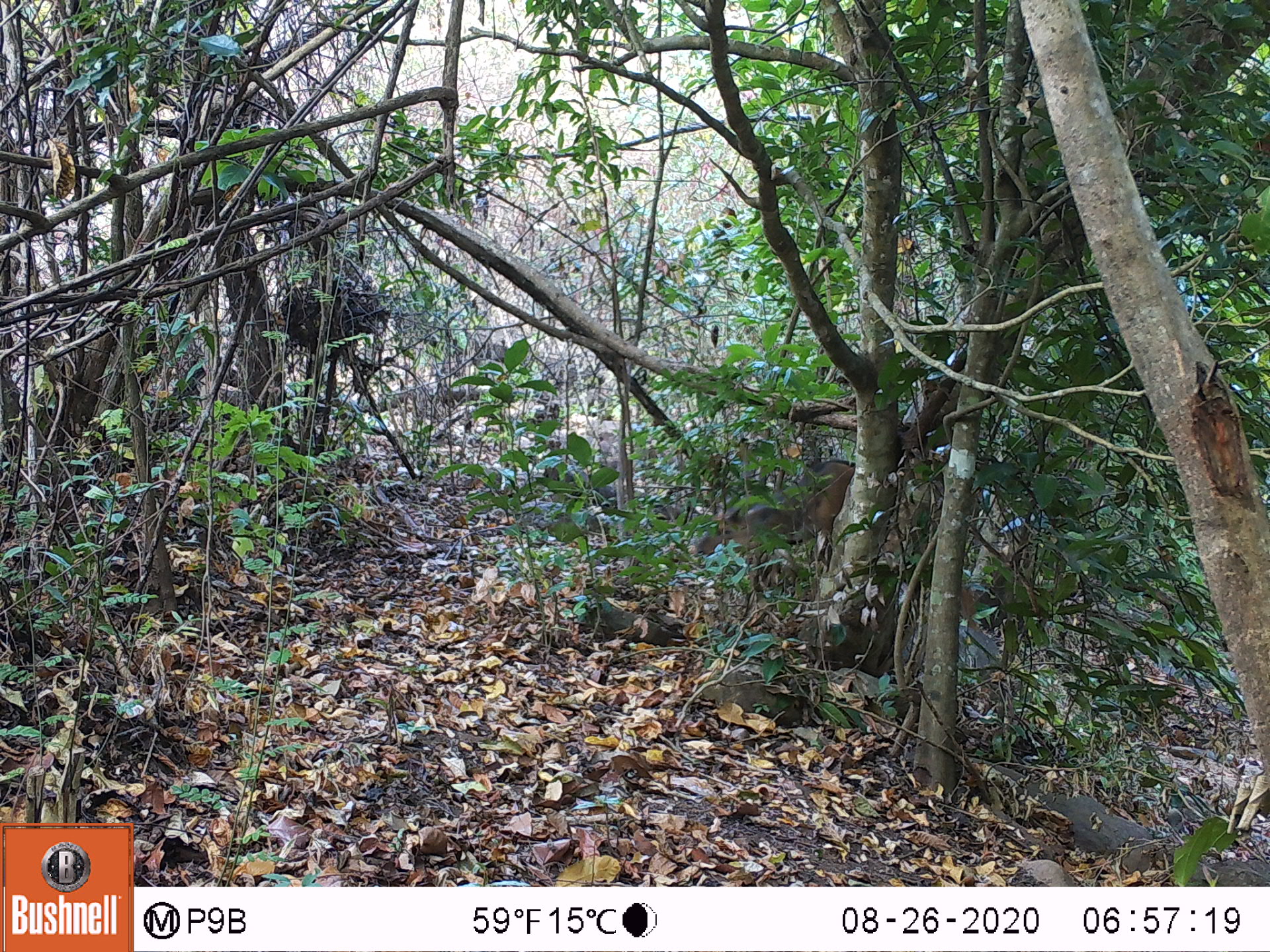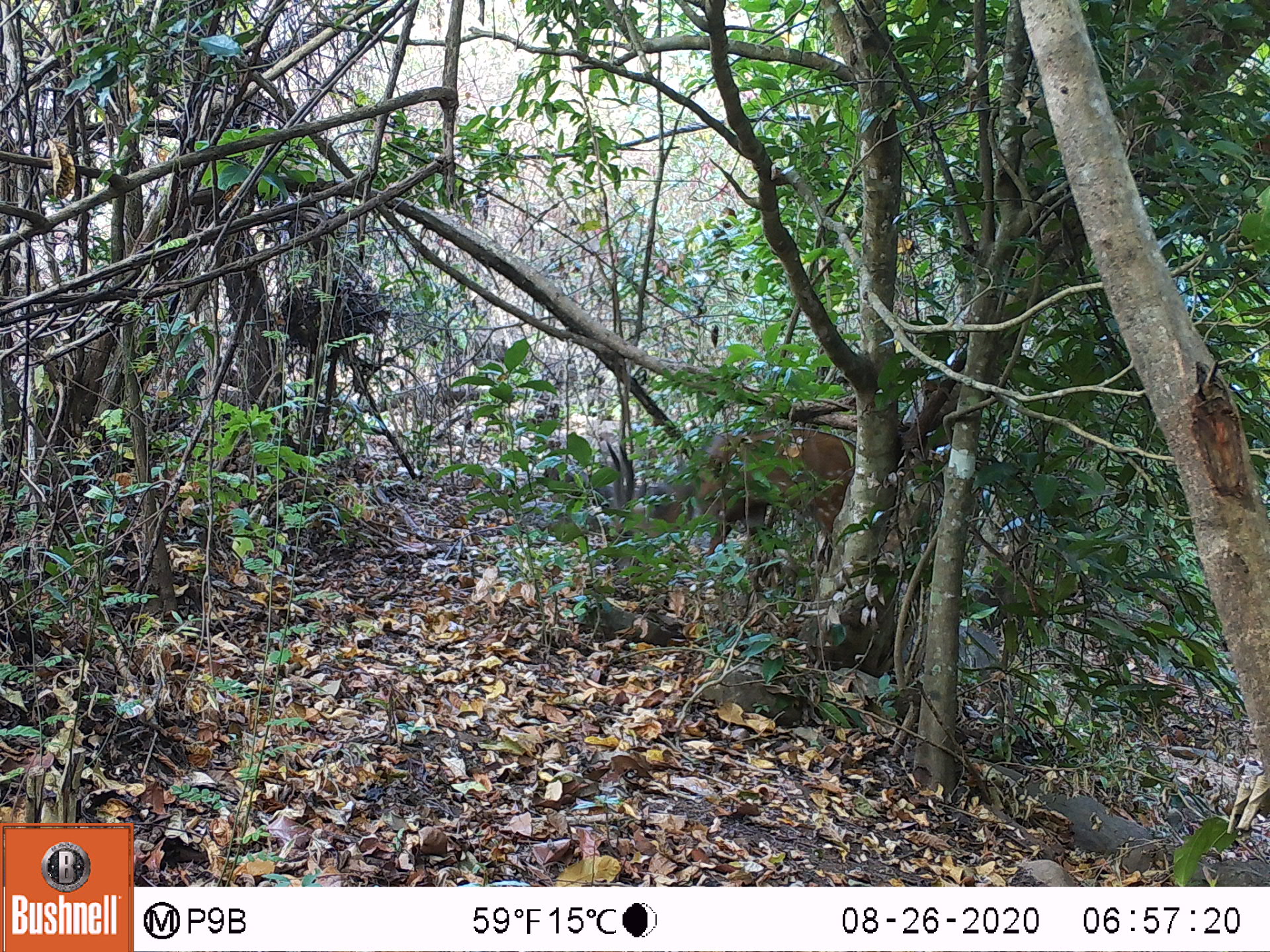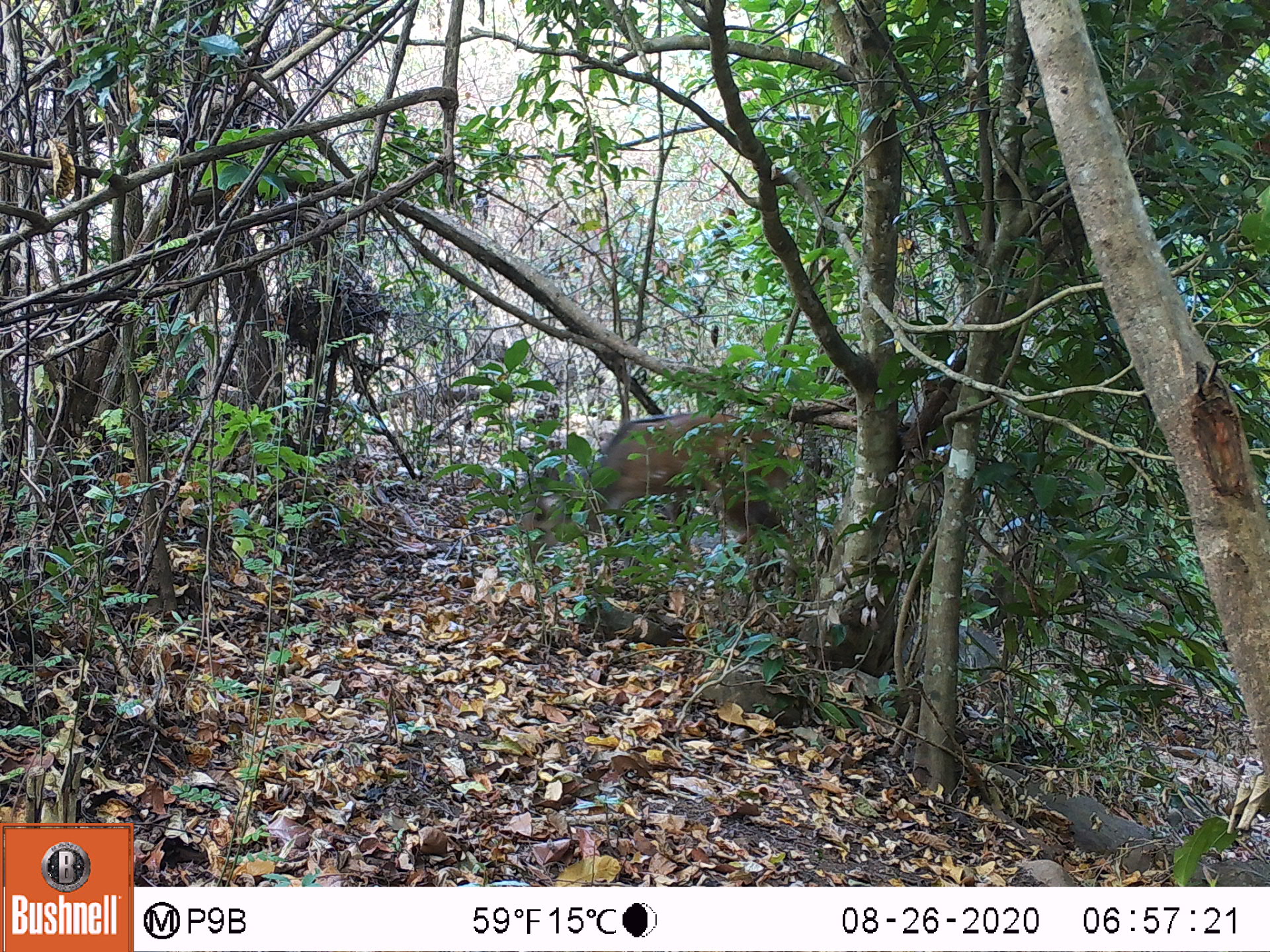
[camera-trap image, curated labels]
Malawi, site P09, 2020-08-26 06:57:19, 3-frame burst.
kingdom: Animalia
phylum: Chordata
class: Mammalia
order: Artiodactyla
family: Bovidae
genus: Tragelaphus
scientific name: Tragelaphus sylvaticus sylvaticus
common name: cape bushbuck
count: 1